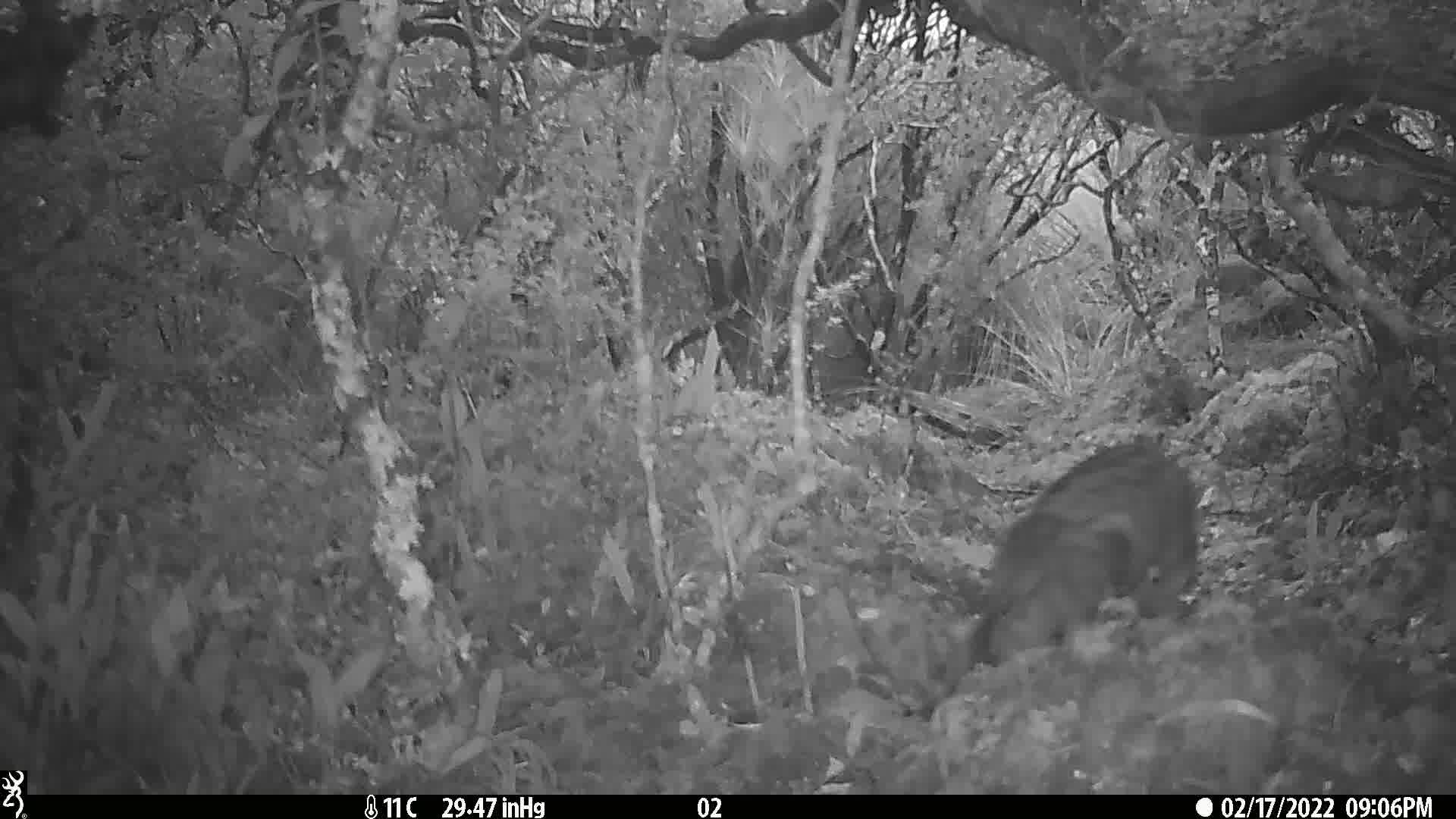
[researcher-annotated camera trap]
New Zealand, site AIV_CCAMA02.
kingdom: Animalia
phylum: Chordata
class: Mammalia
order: Carnivora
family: Felidae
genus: Felis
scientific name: Felis catus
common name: domestic cat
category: cat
Cat (domestic cat) (Felis catus).